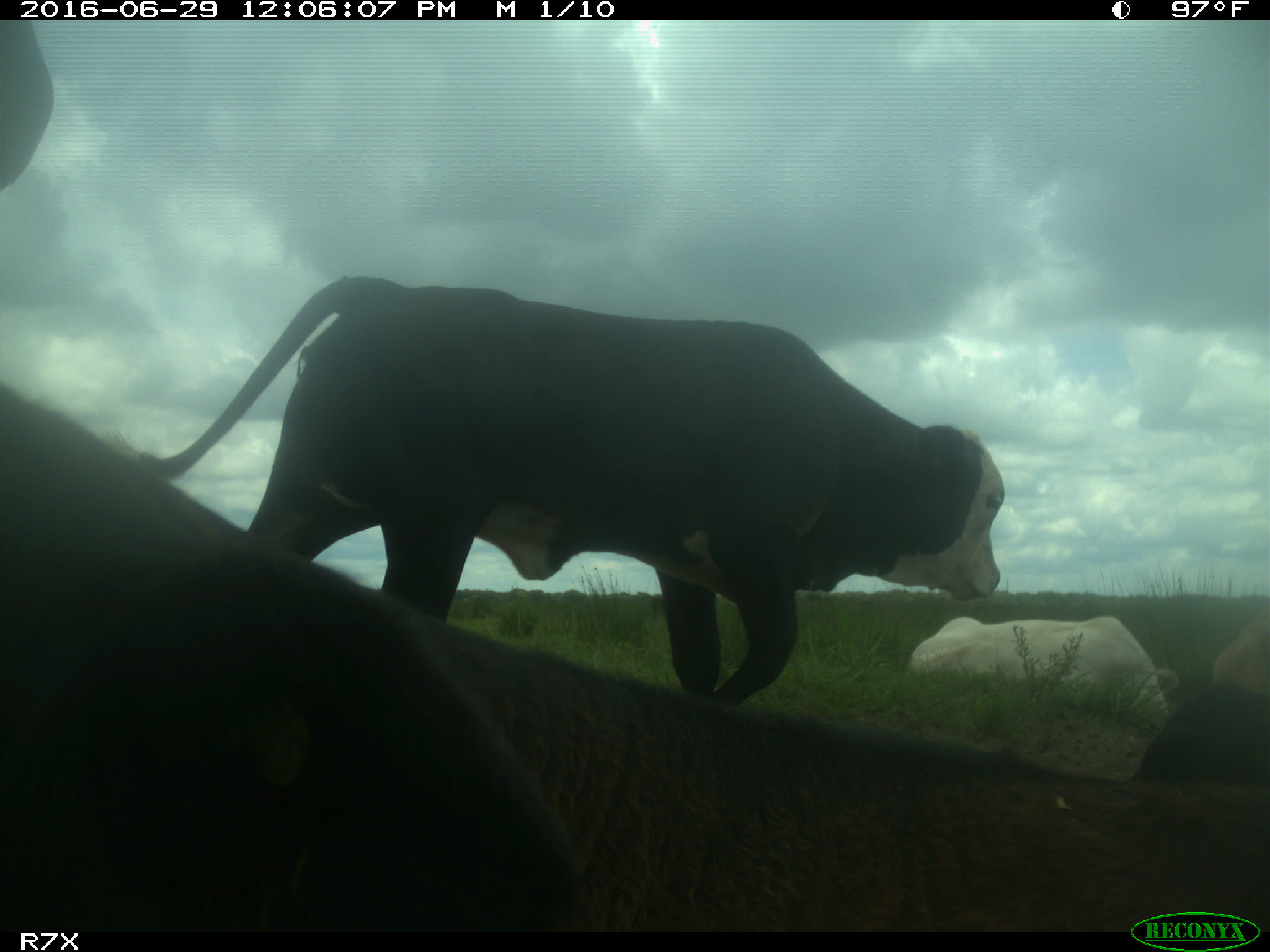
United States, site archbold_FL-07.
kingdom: Animalia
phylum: Chordata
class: Mammalia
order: Artiodactyla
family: Bovidae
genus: Bos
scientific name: Bos taurus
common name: domestic cow